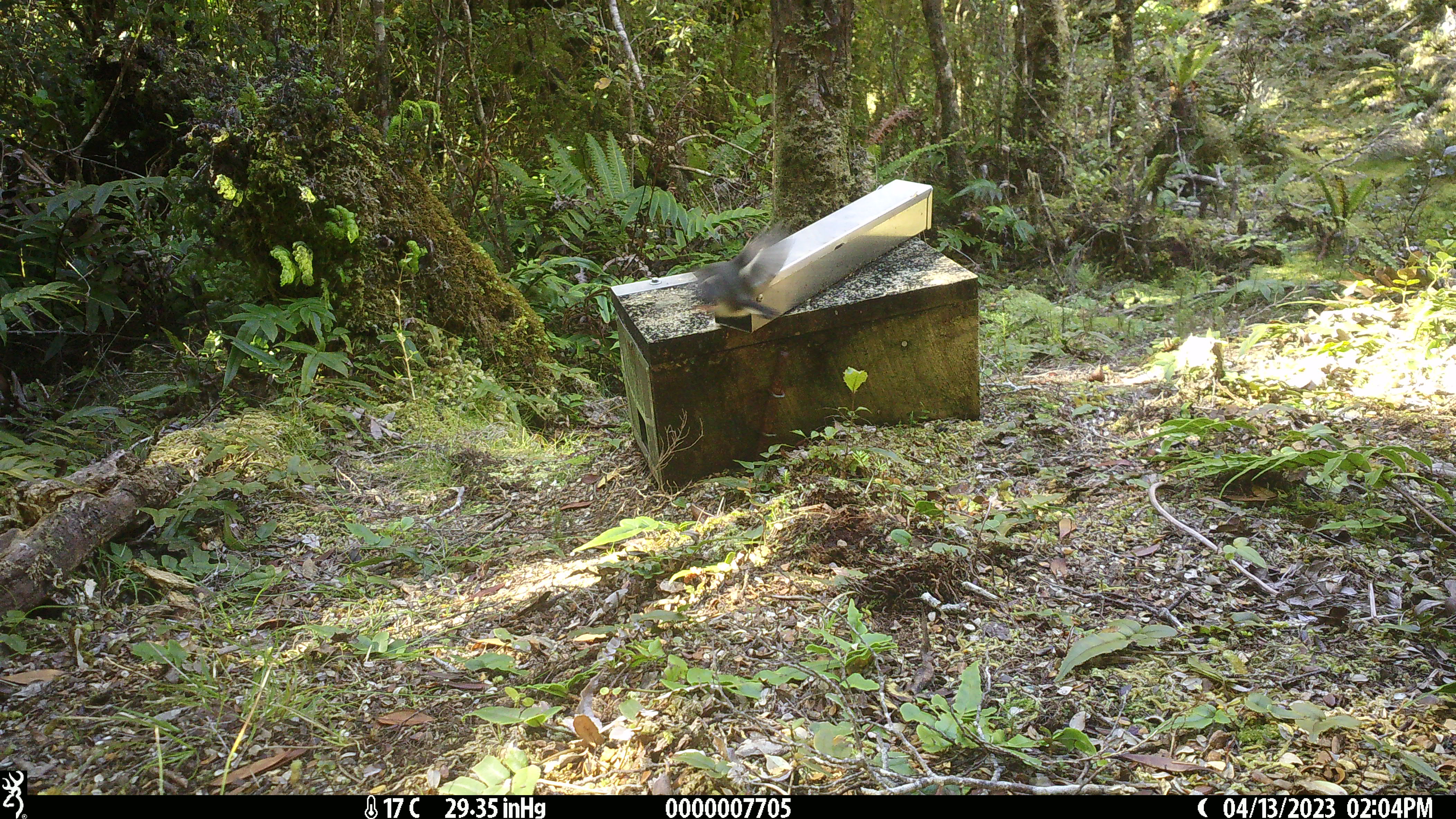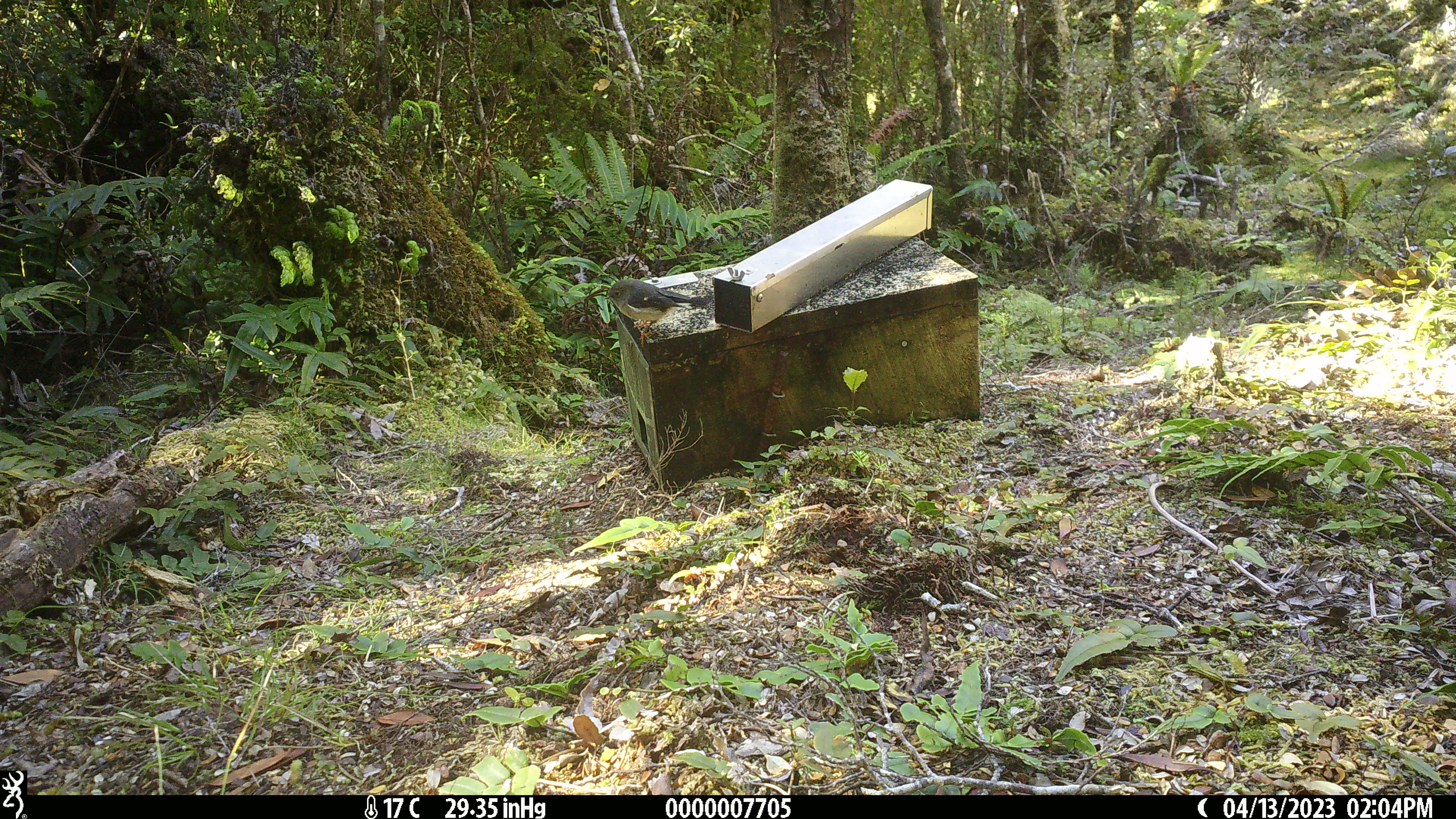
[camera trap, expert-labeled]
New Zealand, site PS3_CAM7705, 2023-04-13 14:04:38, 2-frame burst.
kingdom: Animalia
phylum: Chordata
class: Aves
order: Passeriformes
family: Petroicidae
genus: Petroica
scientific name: Petroica macrocephala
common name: tomtit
Tomtit (Petroica macrocephala).